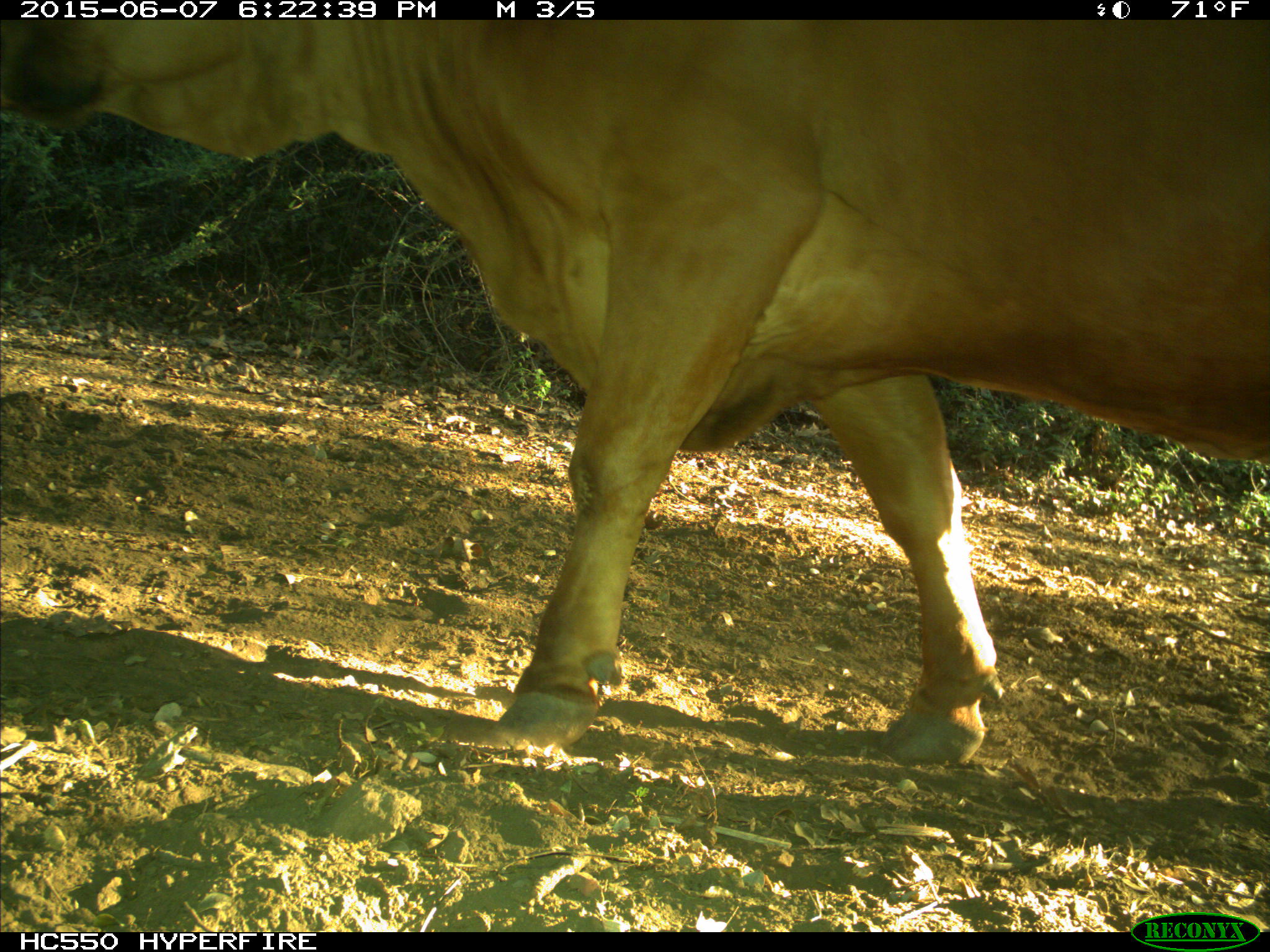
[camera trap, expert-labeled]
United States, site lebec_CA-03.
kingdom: Animalia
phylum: Chordata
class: Mammalia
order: Artiodactyla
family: Bovidae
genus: Bos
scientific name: Bos taurus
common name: domestic cow